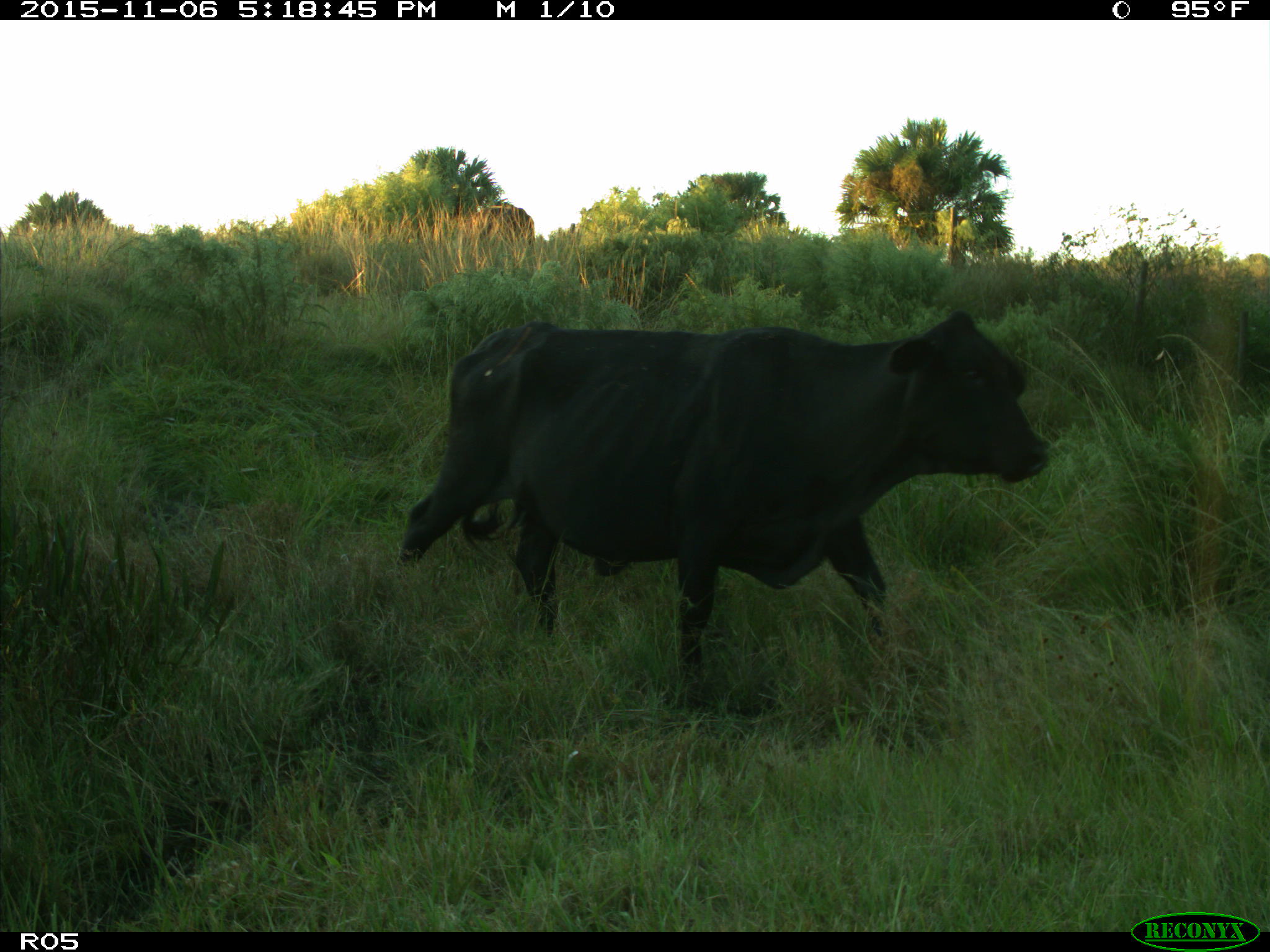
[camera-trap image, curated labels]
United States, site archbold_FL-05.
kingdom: Animalia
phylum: Chordata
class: Mammalia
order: Artiodactyla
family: Bovidae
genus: Bos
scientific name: Bos taurus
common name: domestic cow